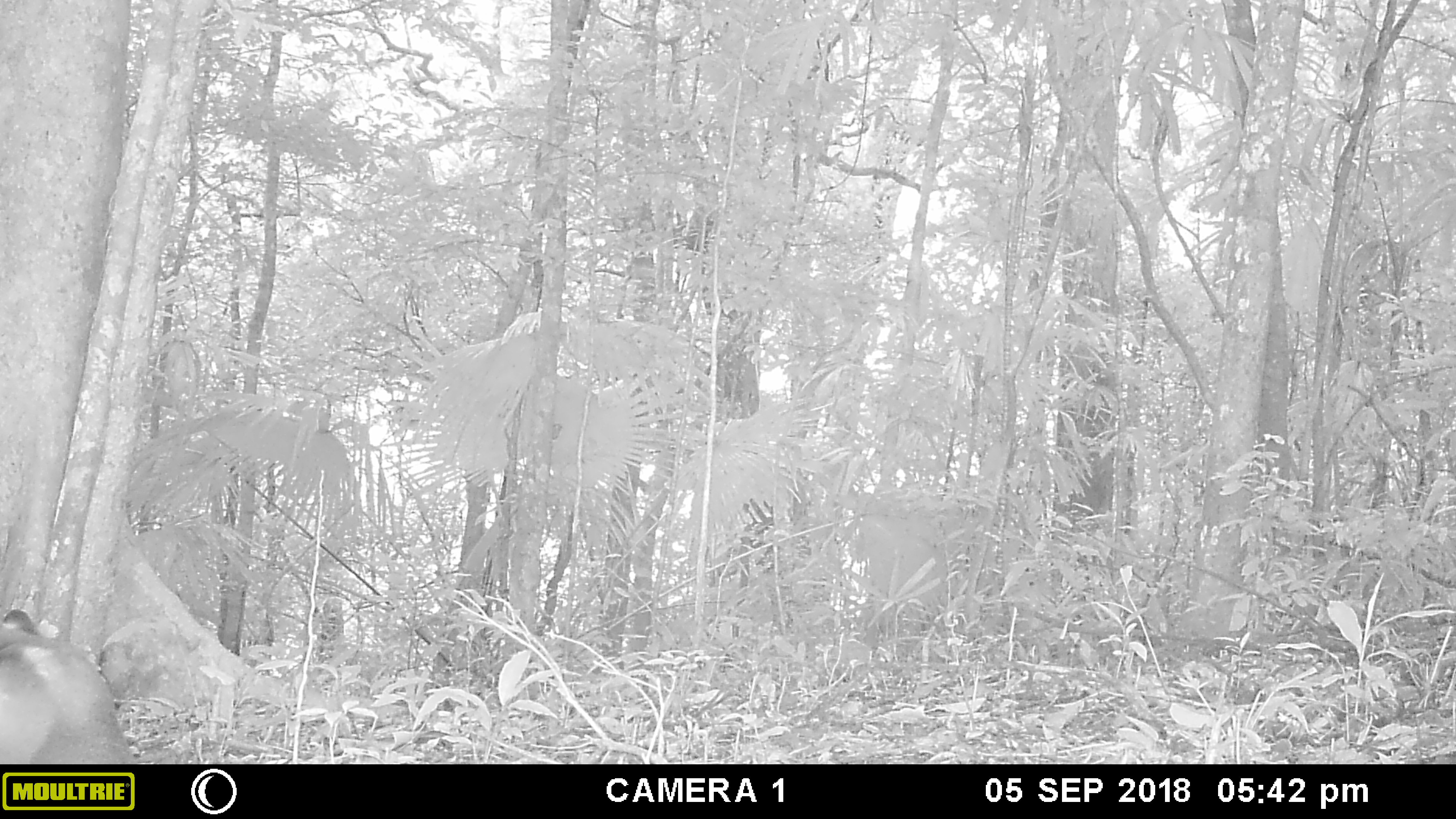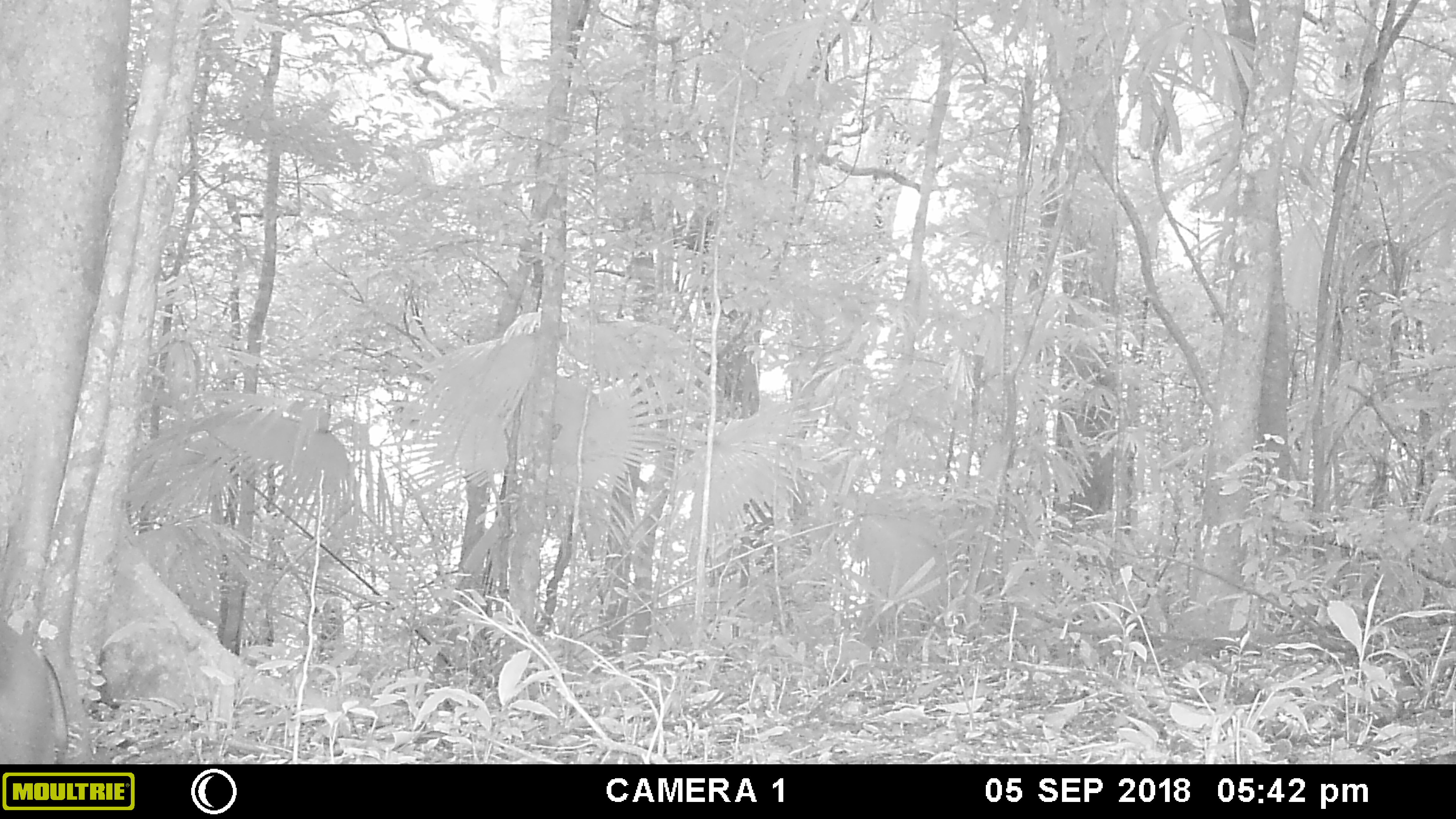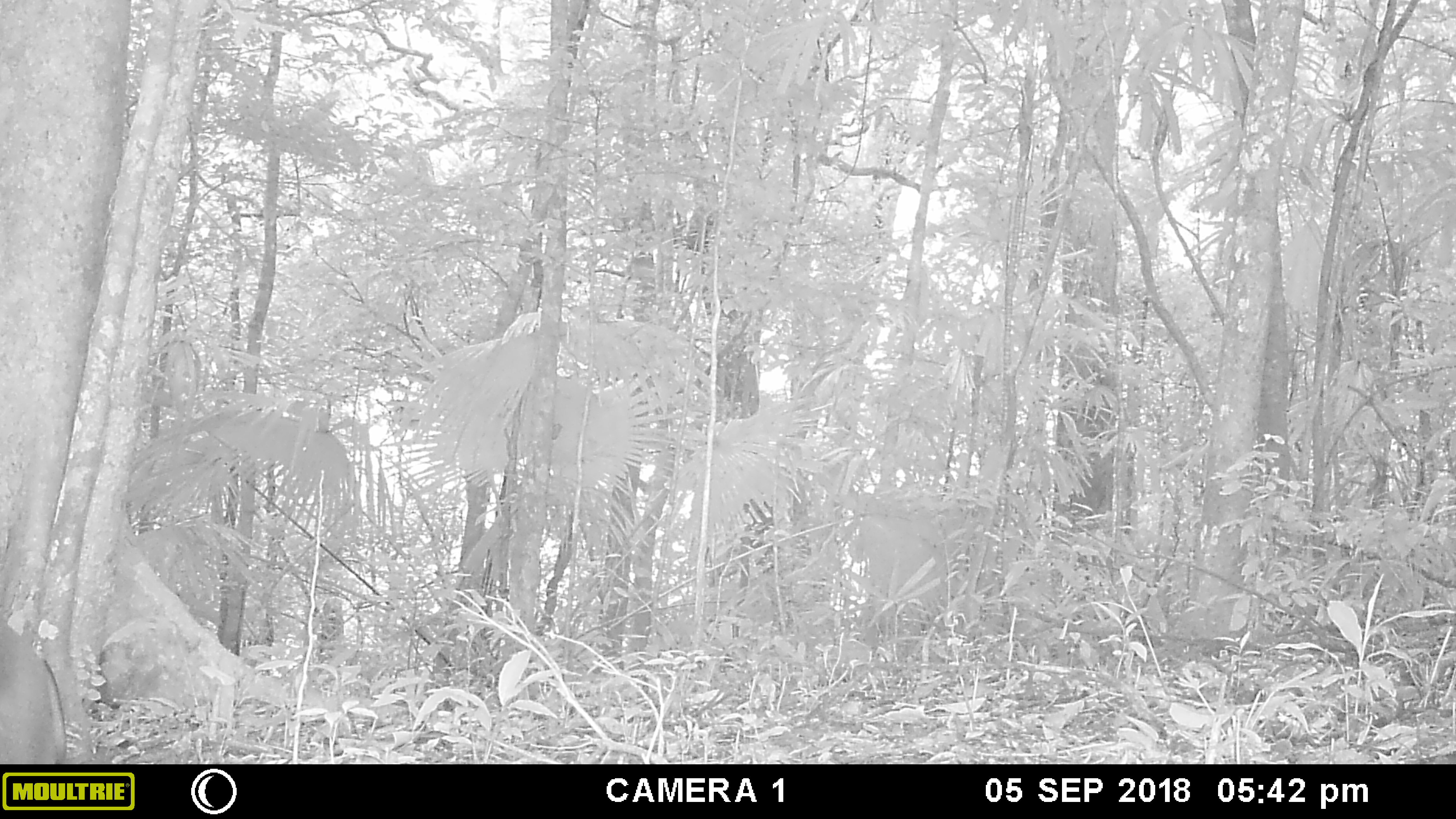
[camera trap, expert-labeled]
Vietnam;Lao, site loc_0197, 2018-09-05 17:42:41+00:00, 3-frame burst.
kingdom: Animalia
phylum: Chordata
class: Mammalia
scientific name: Mammalia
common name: mammal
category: unidentified mammal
Unidentified mammal (mammal) (Mammalia). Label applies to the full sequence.